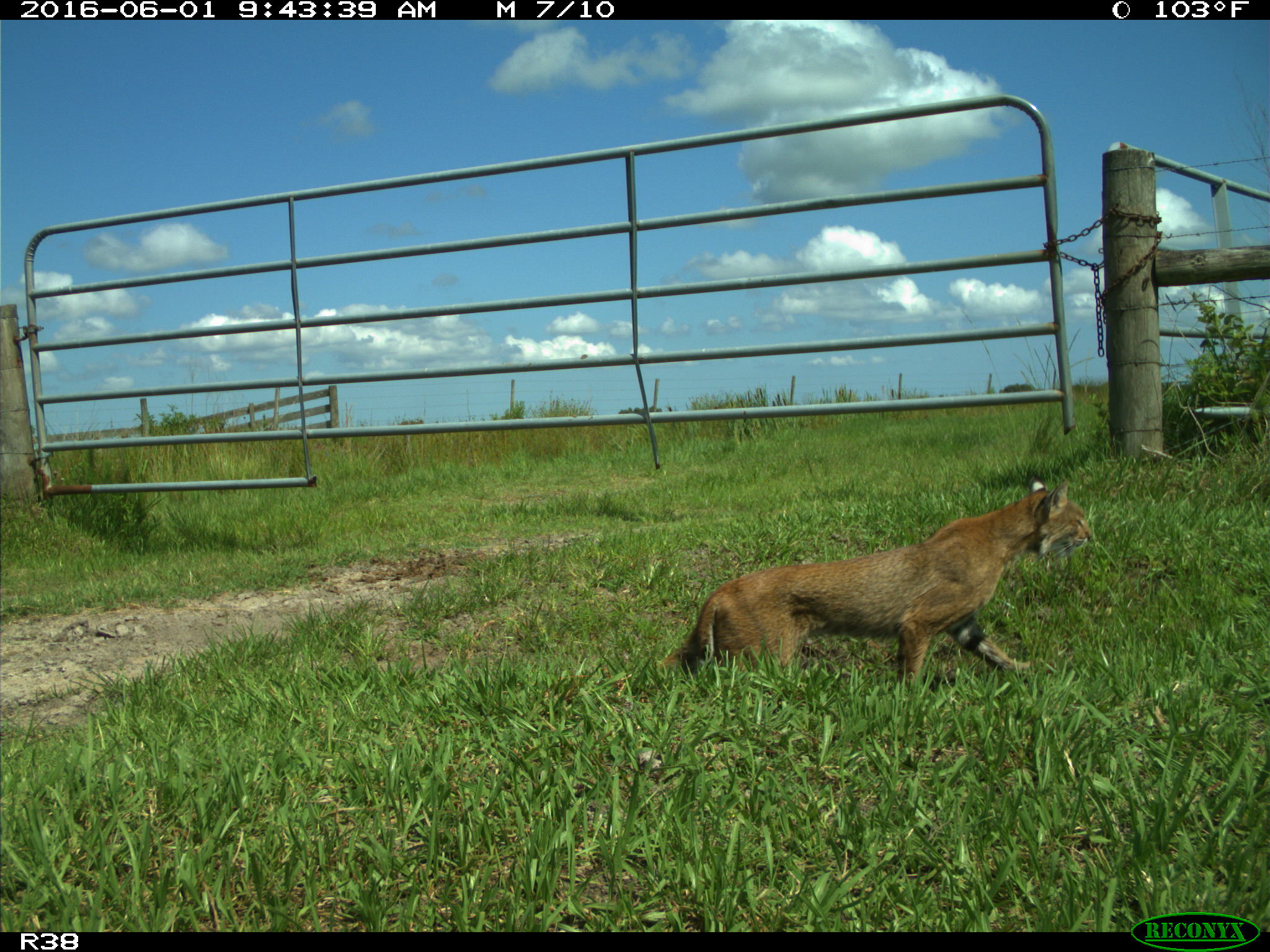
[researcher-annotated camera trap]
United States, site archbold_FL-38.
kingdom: Animalia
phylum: Chordata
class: Mammalia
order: Carnivora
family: Felidae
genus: Lynx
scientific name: Lynx rufus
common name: bobcat